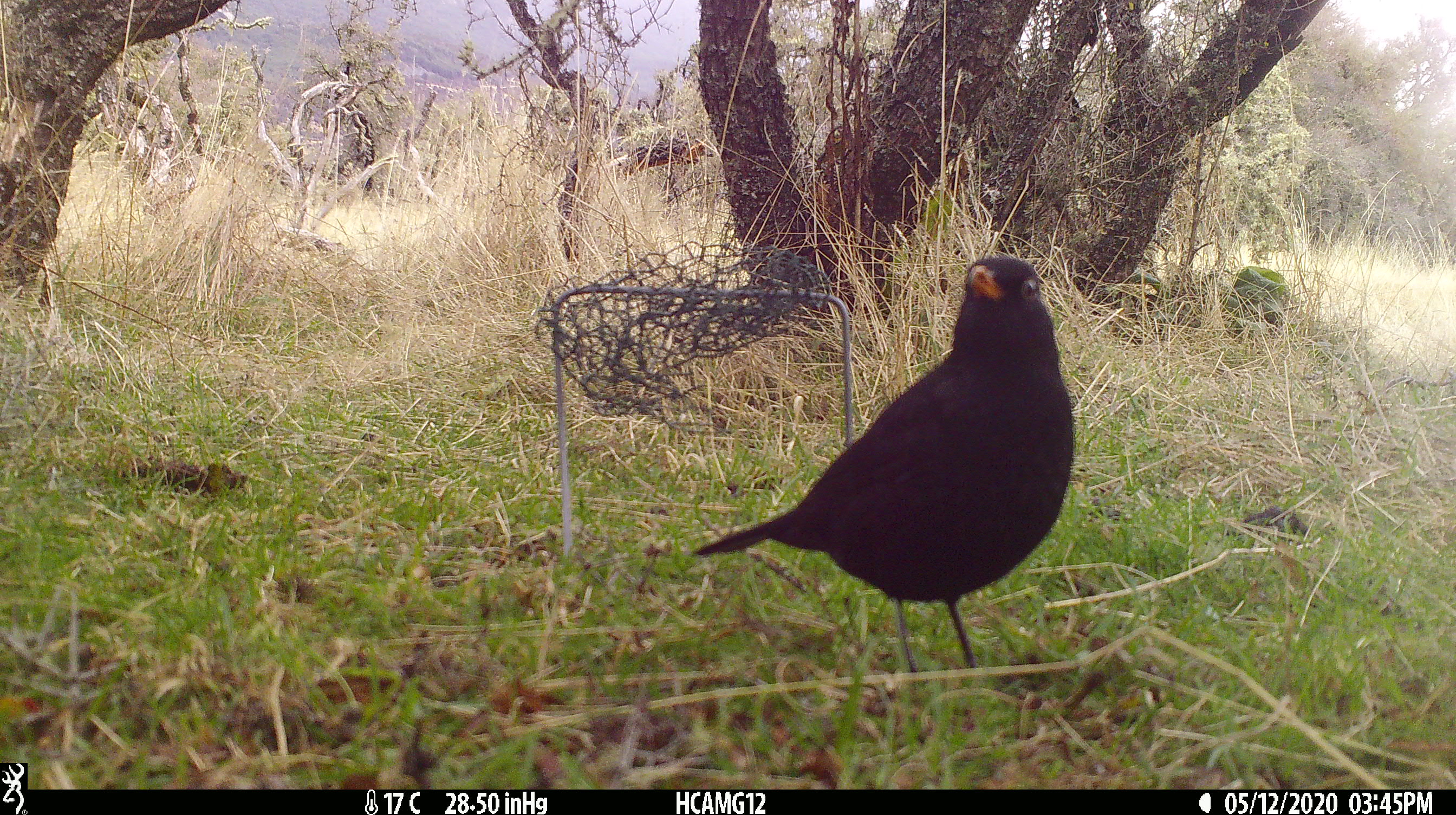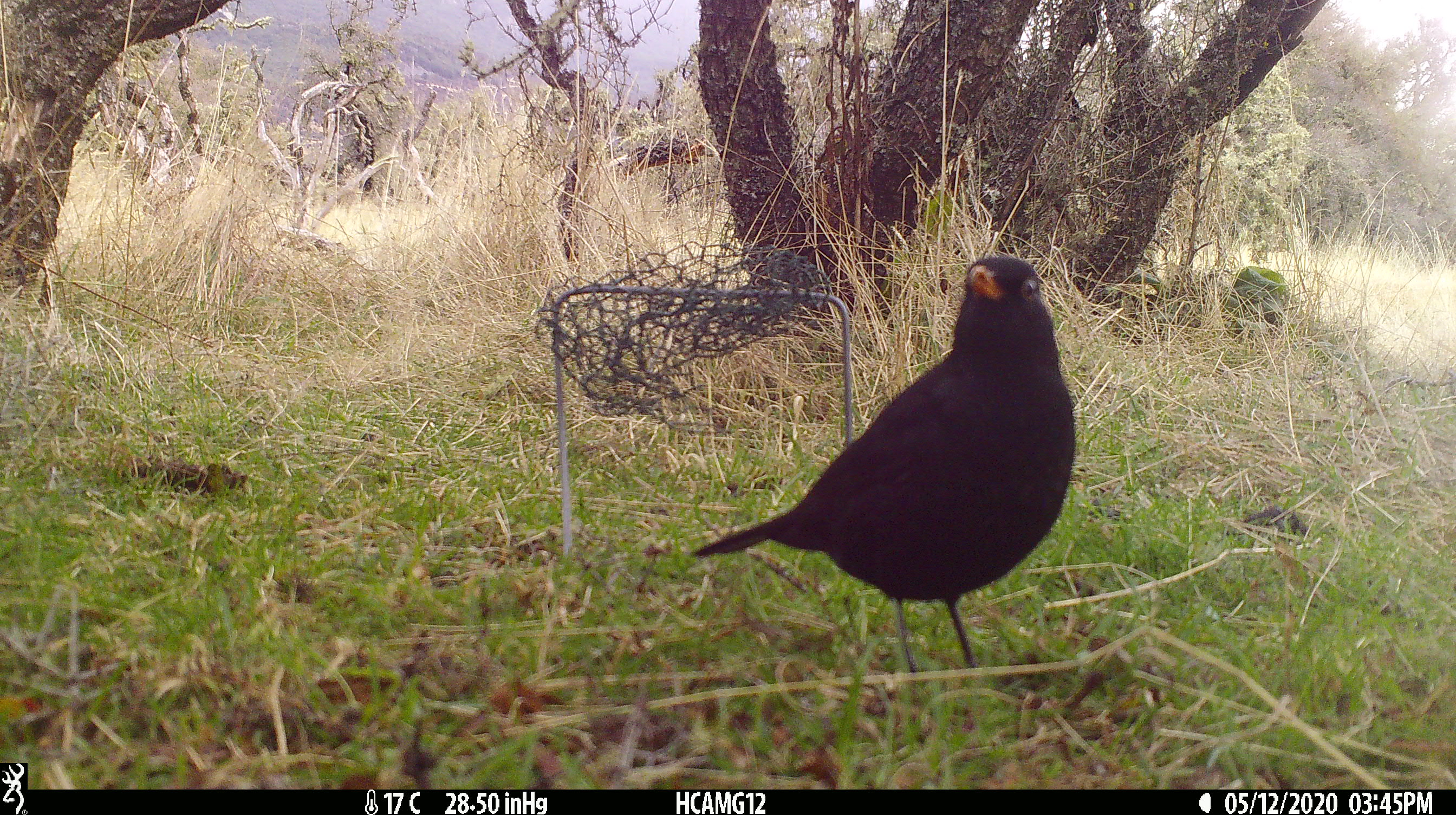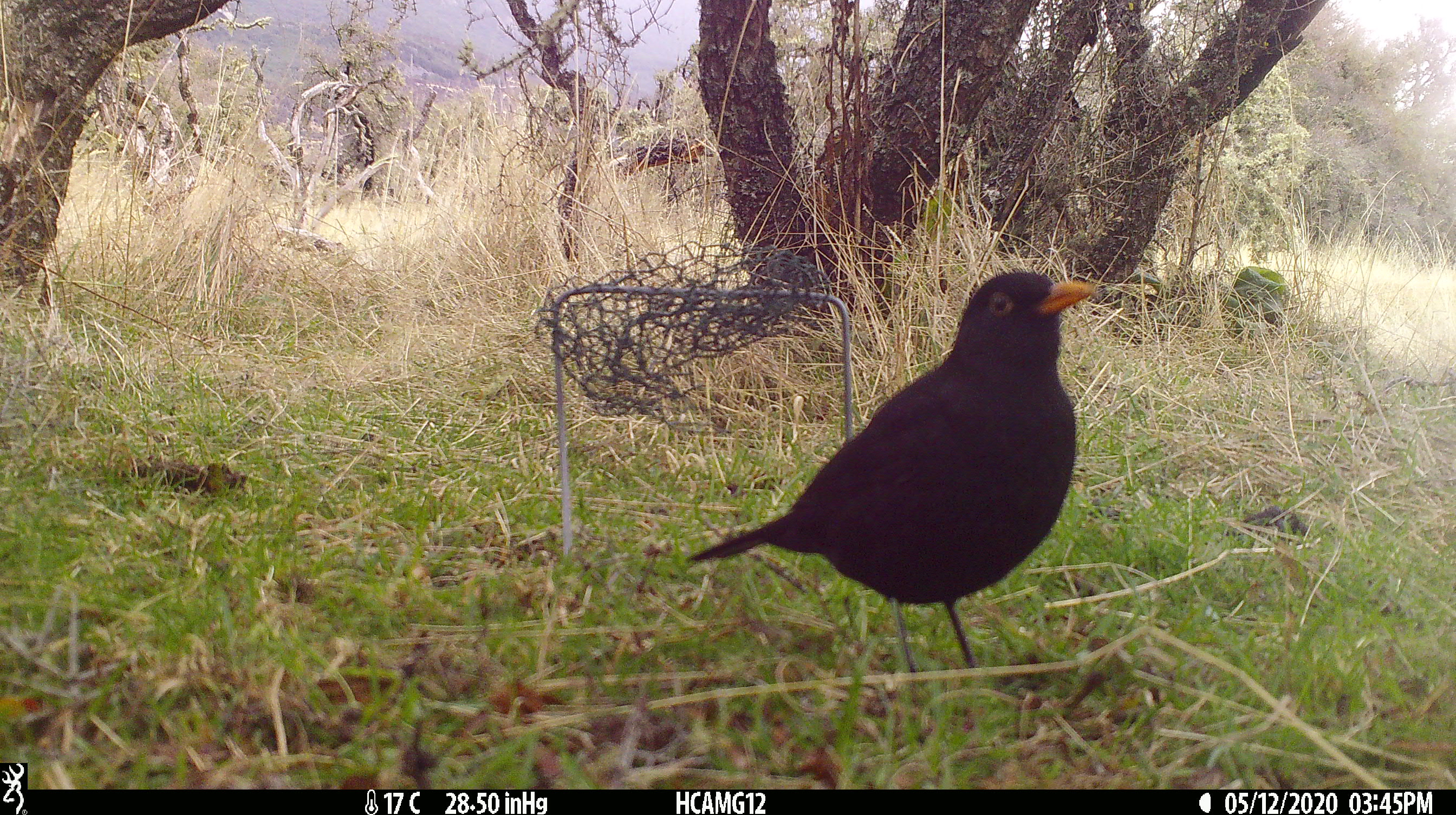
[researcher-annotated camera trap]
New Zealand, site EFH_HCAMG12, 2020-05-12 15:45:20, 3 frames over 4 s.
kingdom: Animalia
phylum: Chordata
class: Aves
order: Passeriformes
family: Turdidae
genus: Turdus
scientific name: Turdus merula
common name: eurasian blackbird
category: blackbird